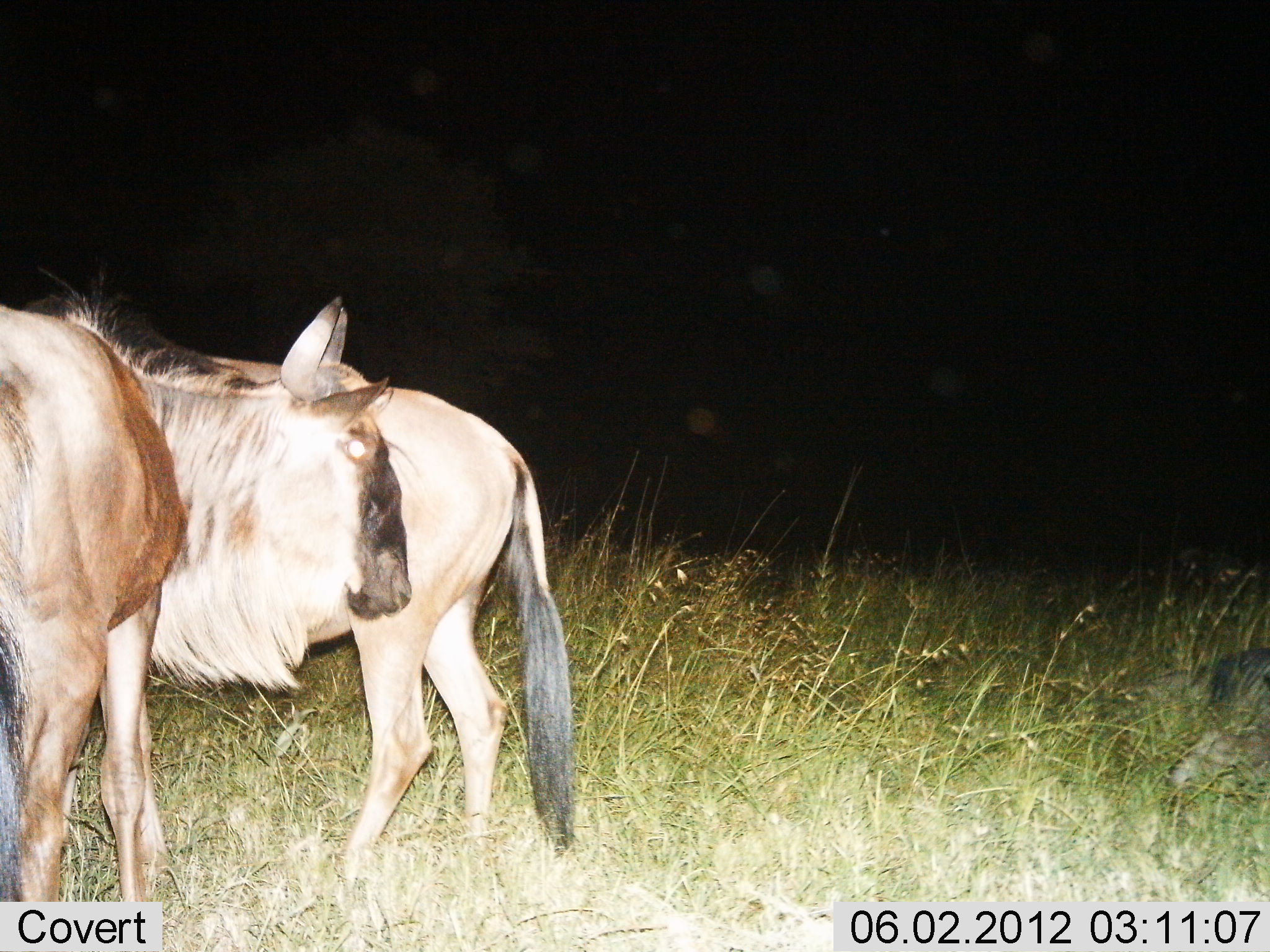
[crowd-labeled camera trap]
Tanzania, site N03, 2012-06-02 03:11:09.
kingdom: Animalia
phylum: Chordata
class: Mammalia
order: Artiodactyla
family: Bovidae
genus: Connochaetes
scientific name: Connochaetes taurinus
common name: blue wildebeest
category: wildebeest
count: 3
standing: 90%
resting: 20%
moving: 10%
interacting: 0%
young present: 0%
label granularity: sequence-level